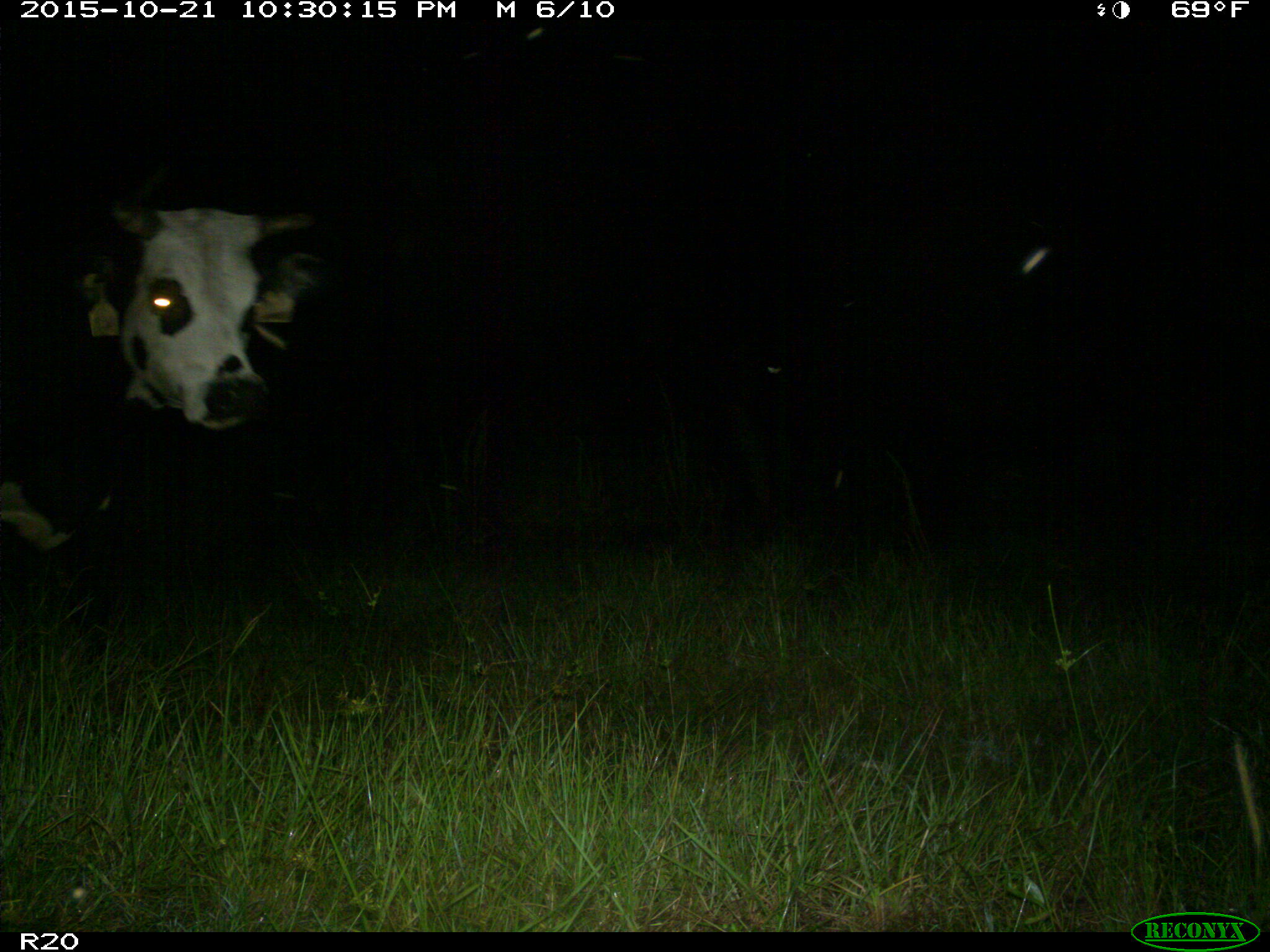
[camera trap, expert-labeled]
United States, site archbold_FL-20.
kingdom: Animalia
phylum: Chordata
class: Mammalia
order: Artiodactyla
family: Bovidae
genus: Bos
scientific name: Bos taurus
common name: domestic cow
Bos taurus (domestic cow).